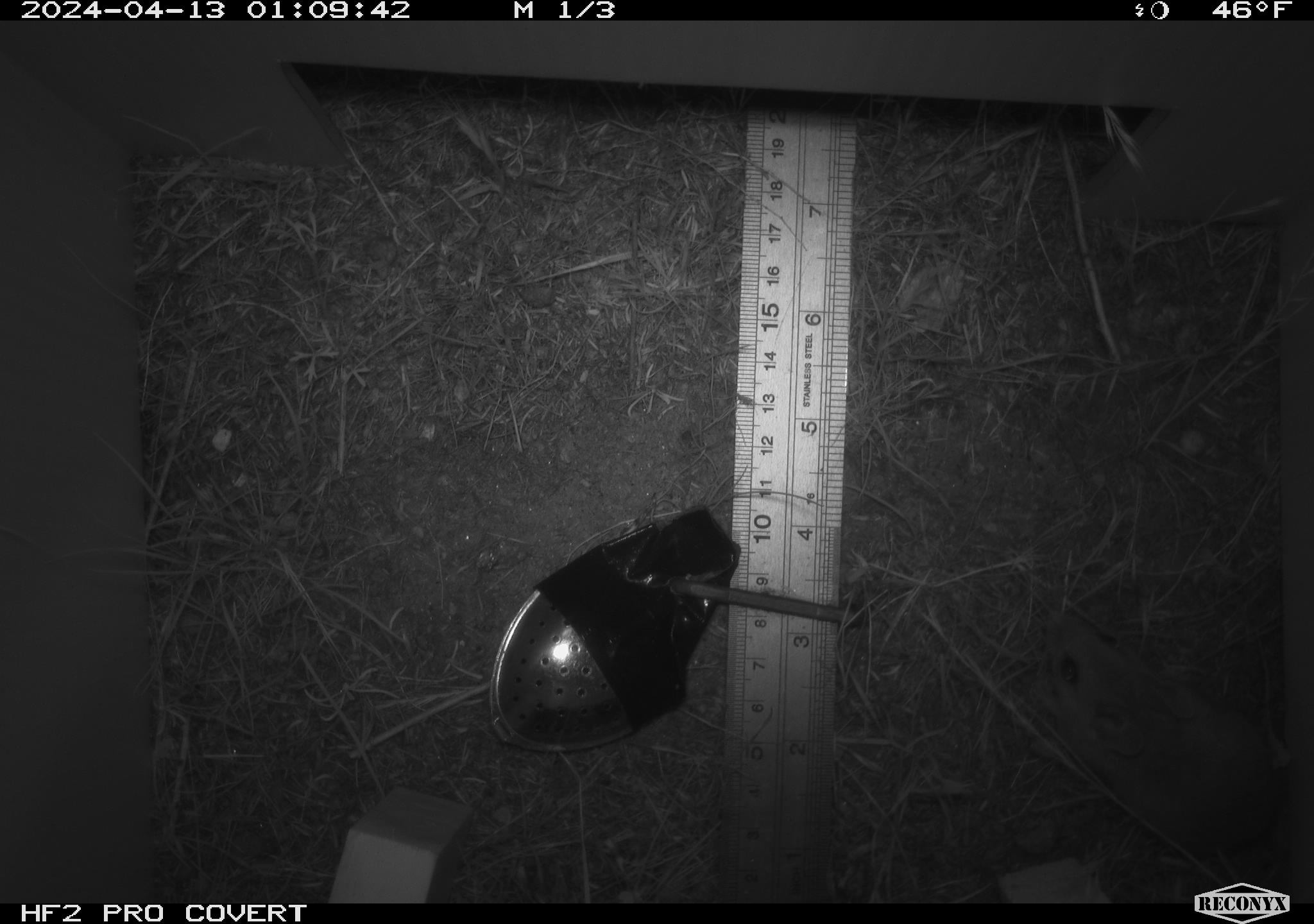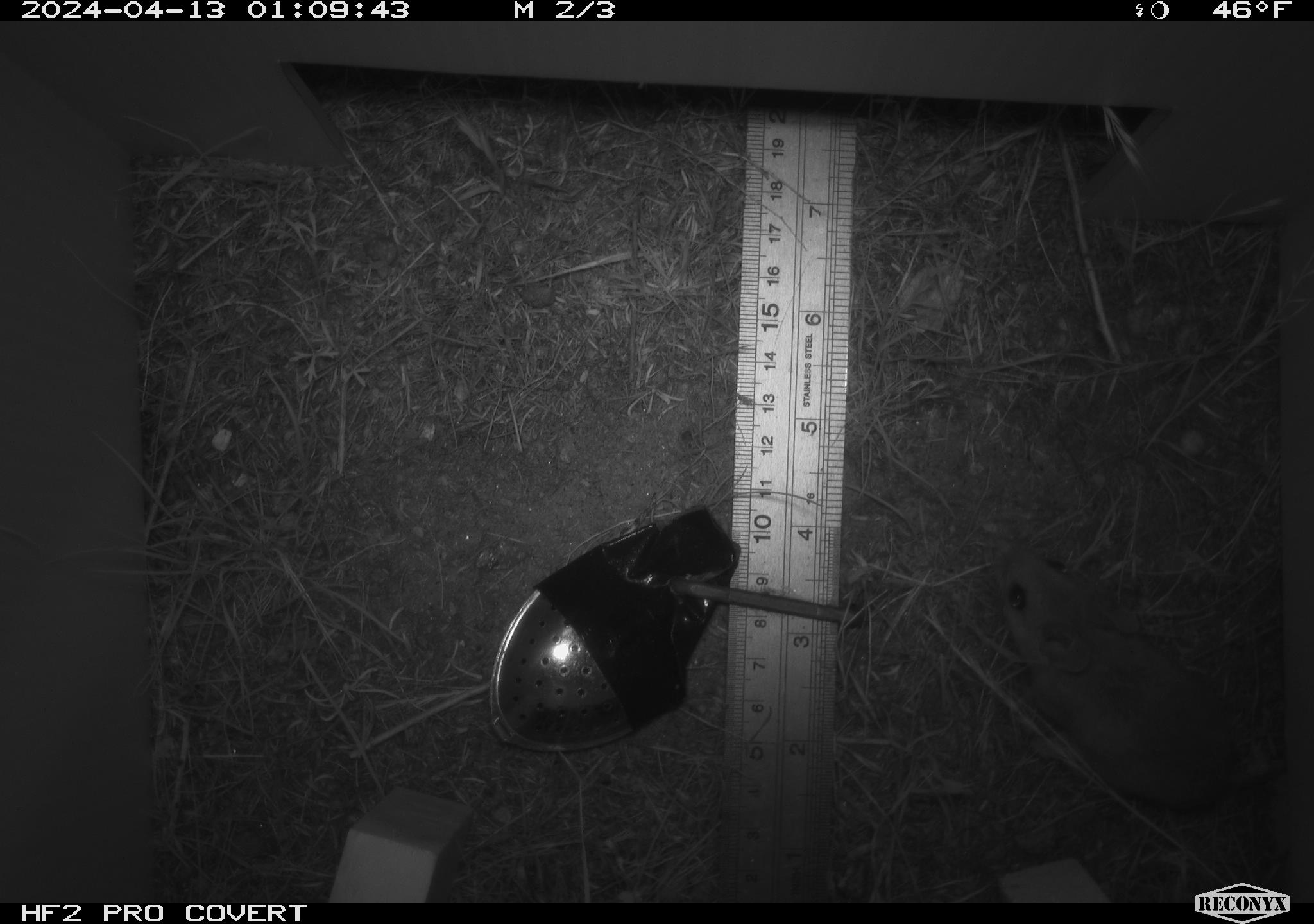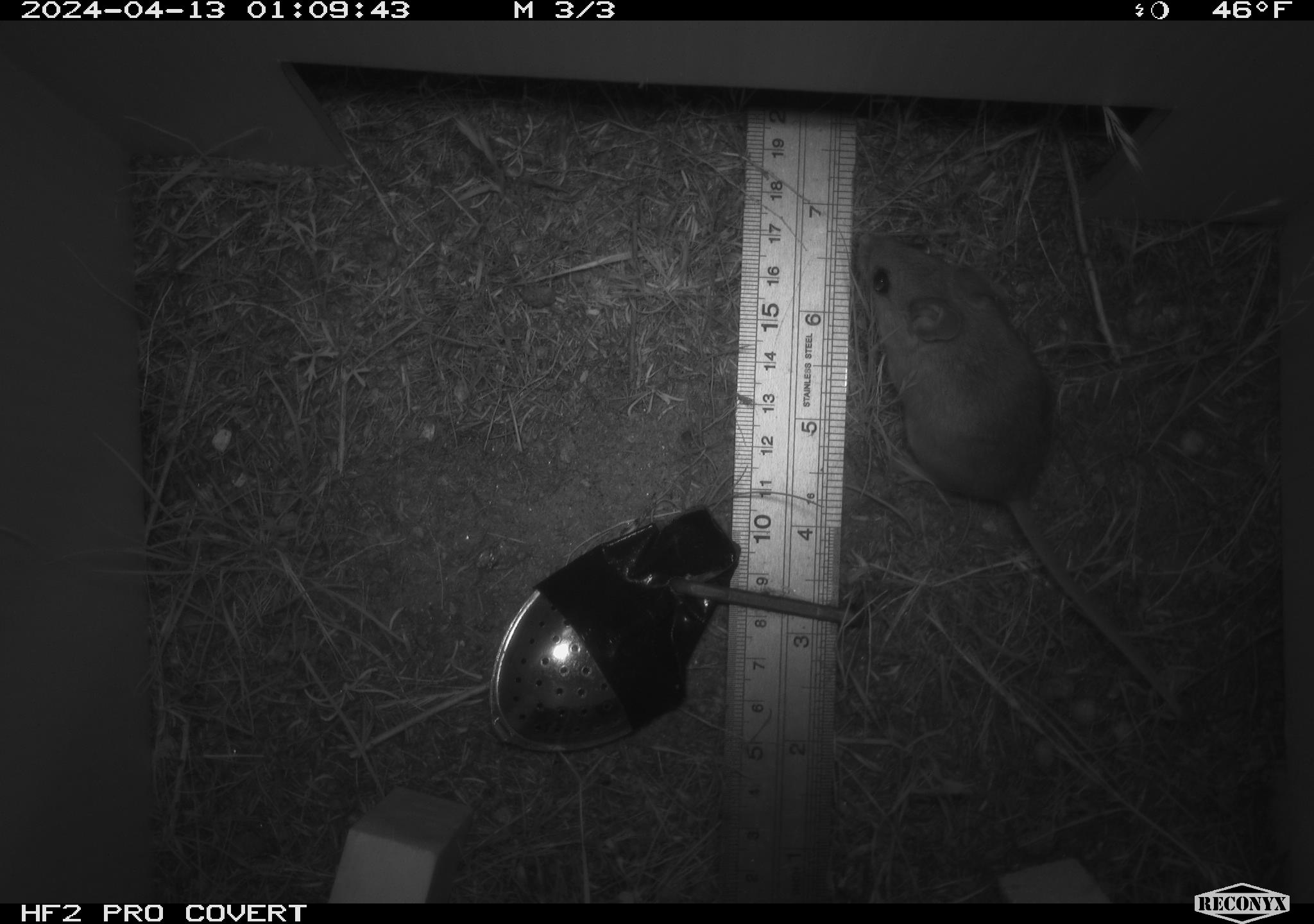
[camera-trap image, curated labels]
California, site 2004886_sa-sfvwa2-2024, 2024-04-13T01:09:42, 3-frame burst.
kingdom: Animalia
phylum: Chordata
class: Mammalia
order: Rodentia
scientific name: Rodentia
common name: mouse species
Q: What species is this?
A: Mouse species (Rodentia).